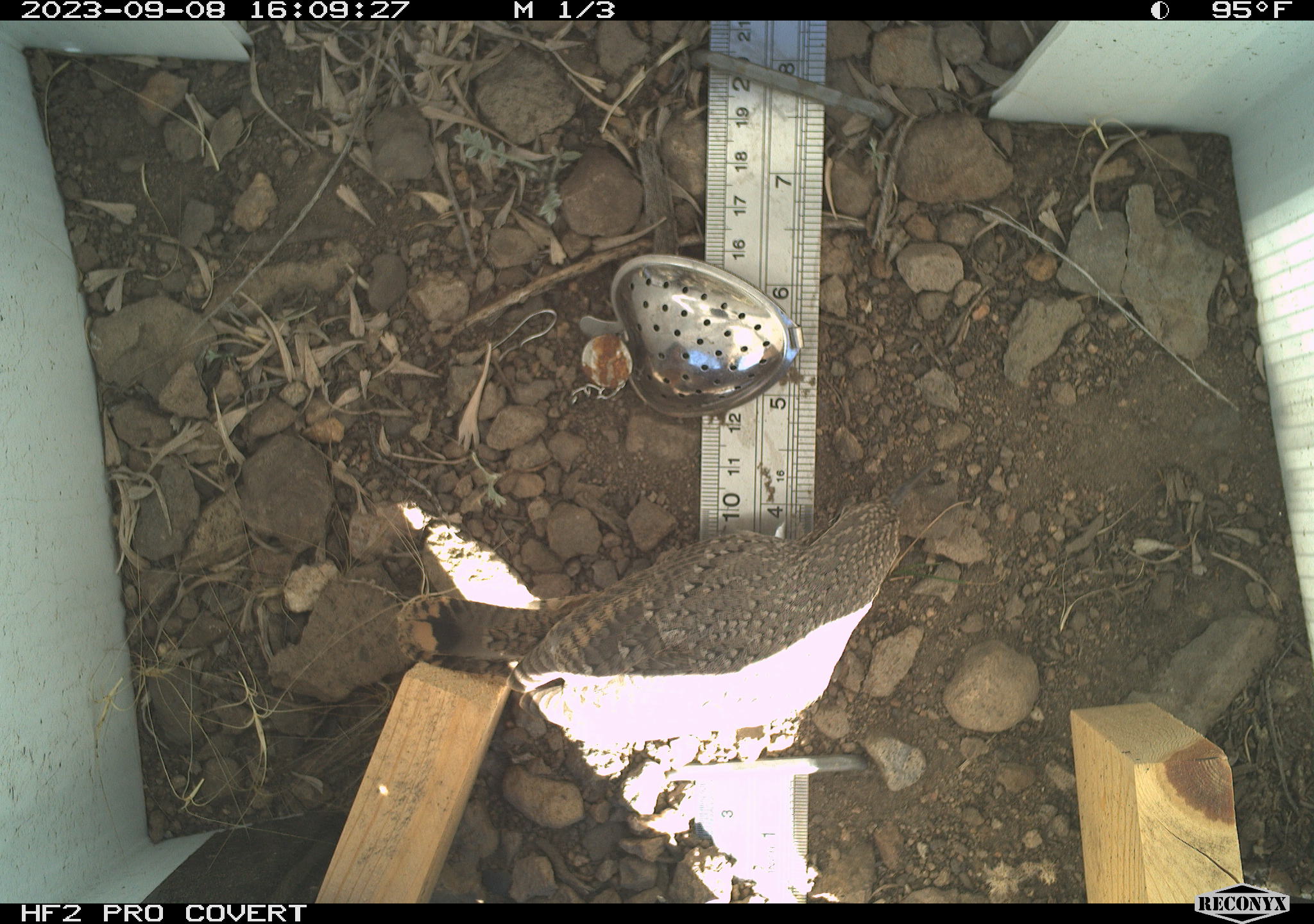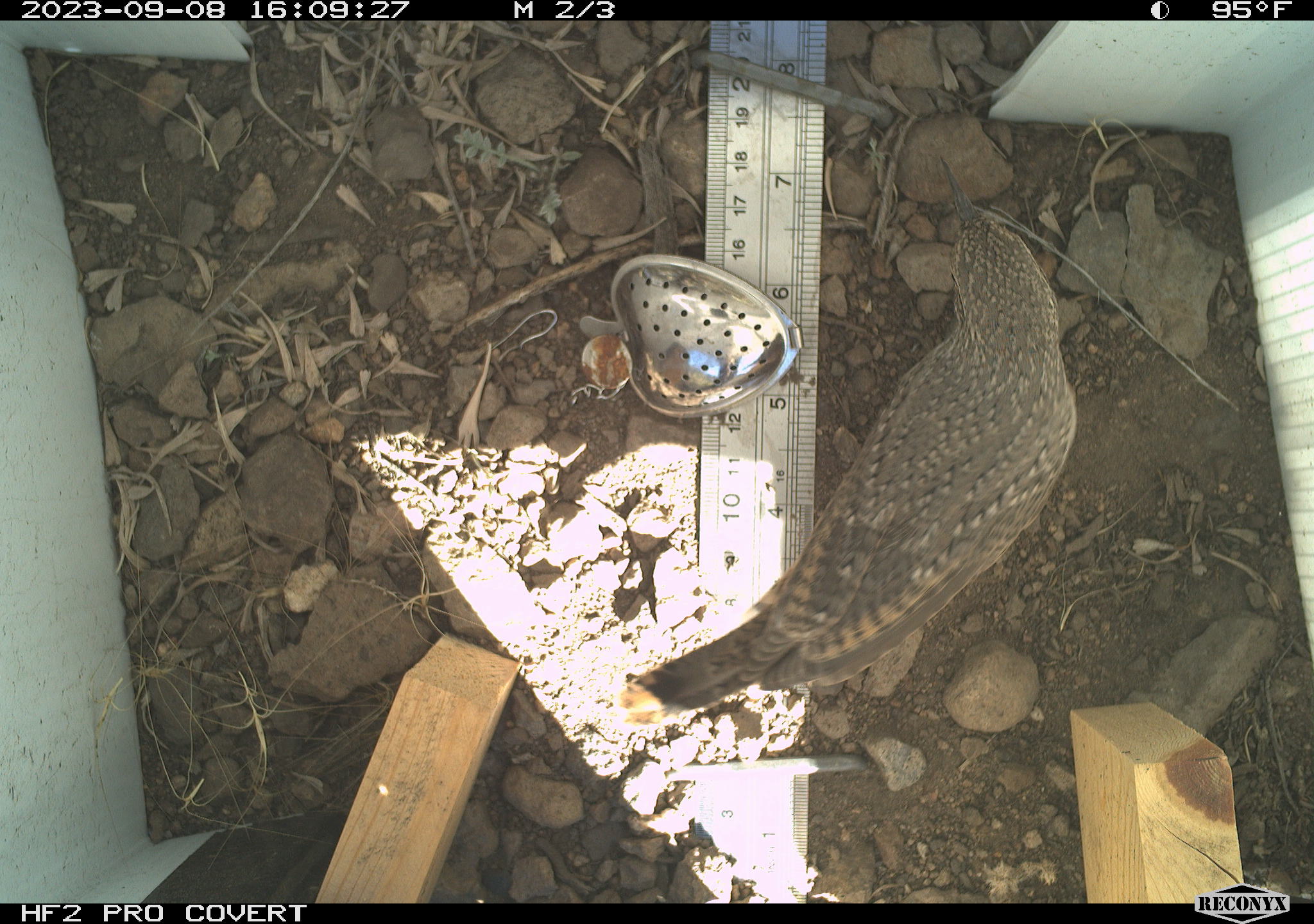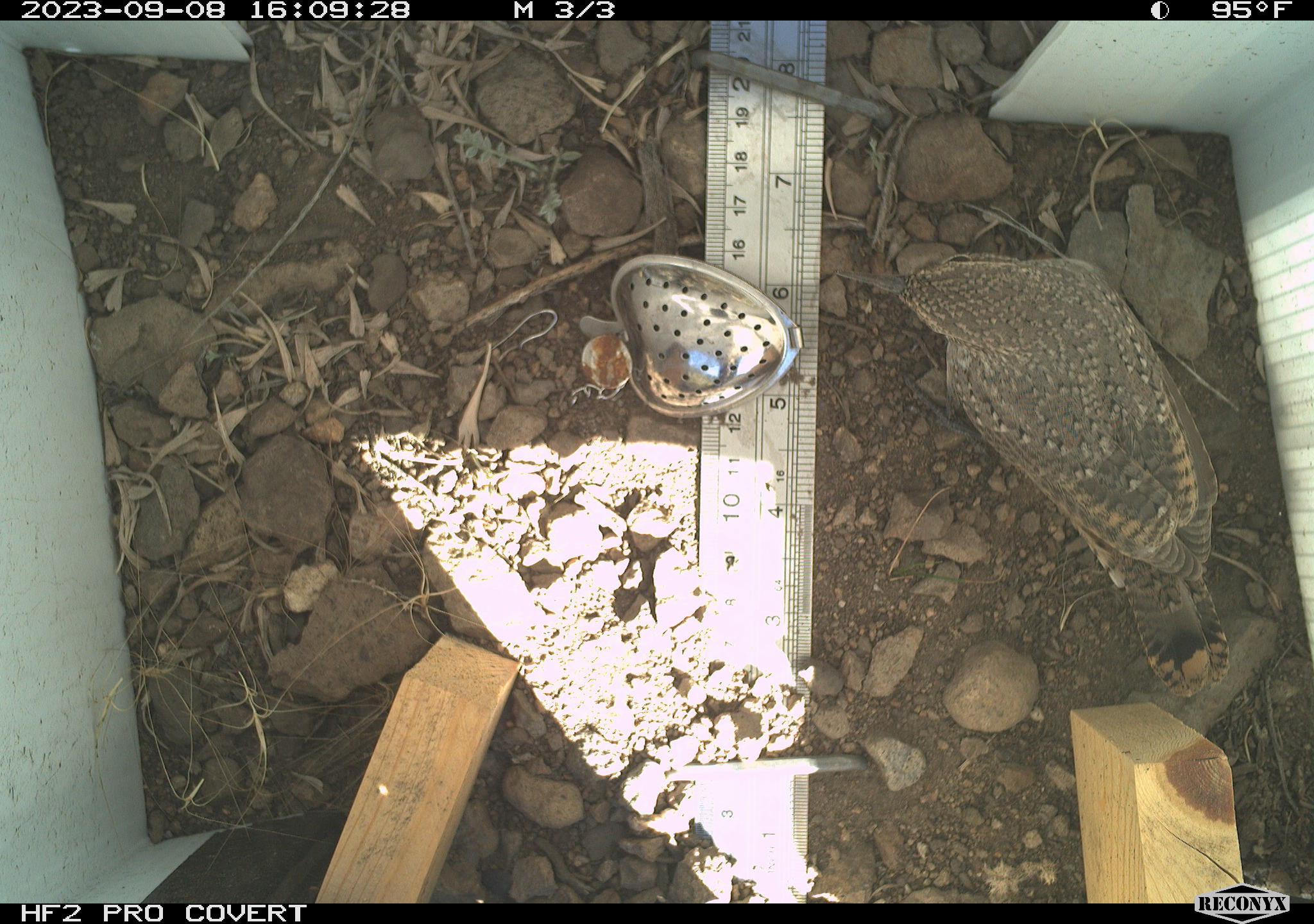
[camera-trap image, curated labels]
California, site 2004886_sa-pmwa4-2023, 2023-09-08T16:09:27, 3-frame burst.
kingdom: Animalia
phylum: Chordata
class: Aves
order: Passeriformes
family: Troglodytidae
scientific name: Troglodytidae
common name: wren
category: troglodytidae family